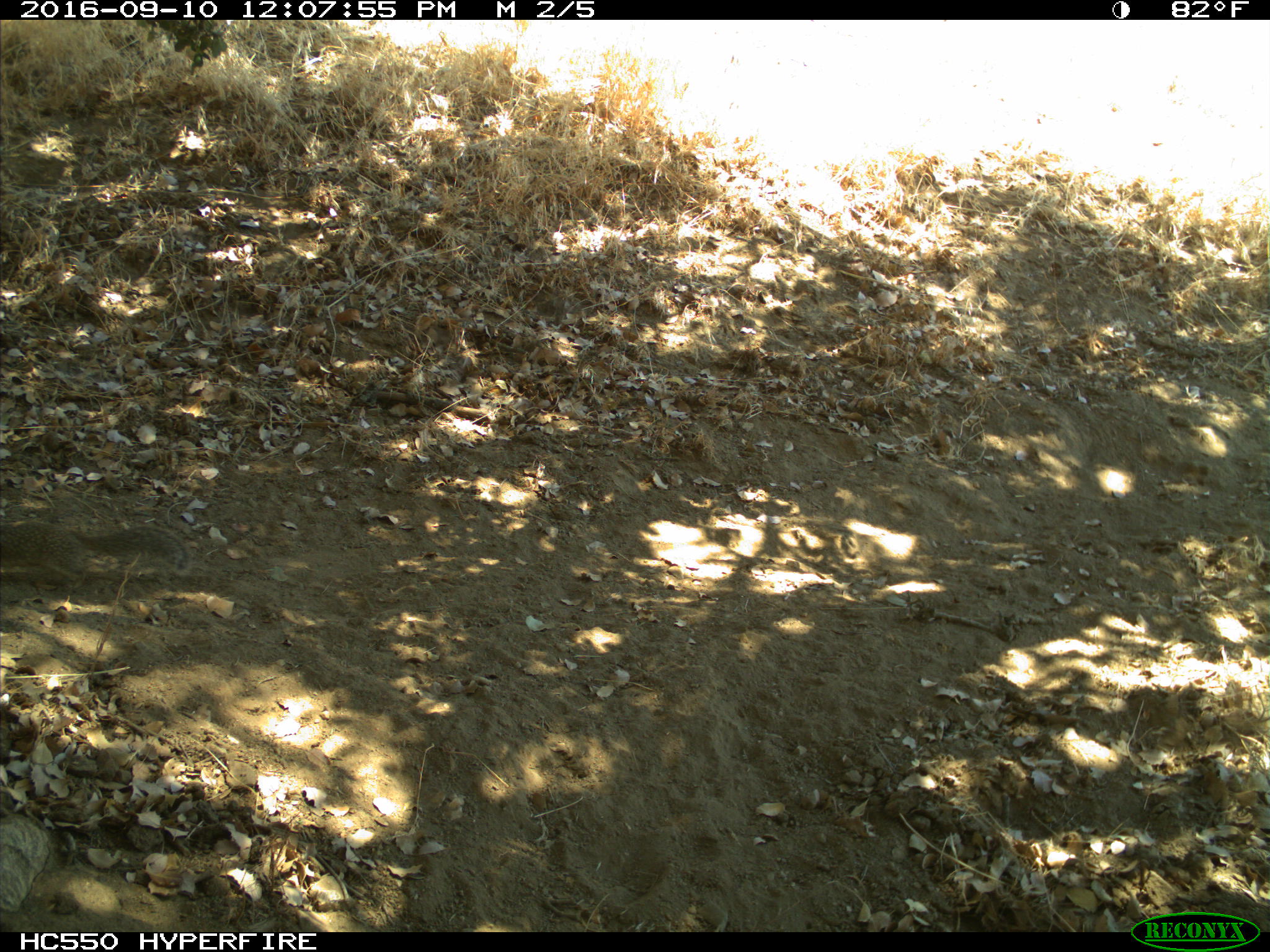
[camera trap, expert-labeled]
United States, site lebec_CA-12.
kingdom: Animalia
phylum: Chordata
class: Mammalia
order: Rodentia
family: Sciuridae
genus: Otospermophilus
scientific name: Otospermophilus beecheyi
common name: california ground squirrel